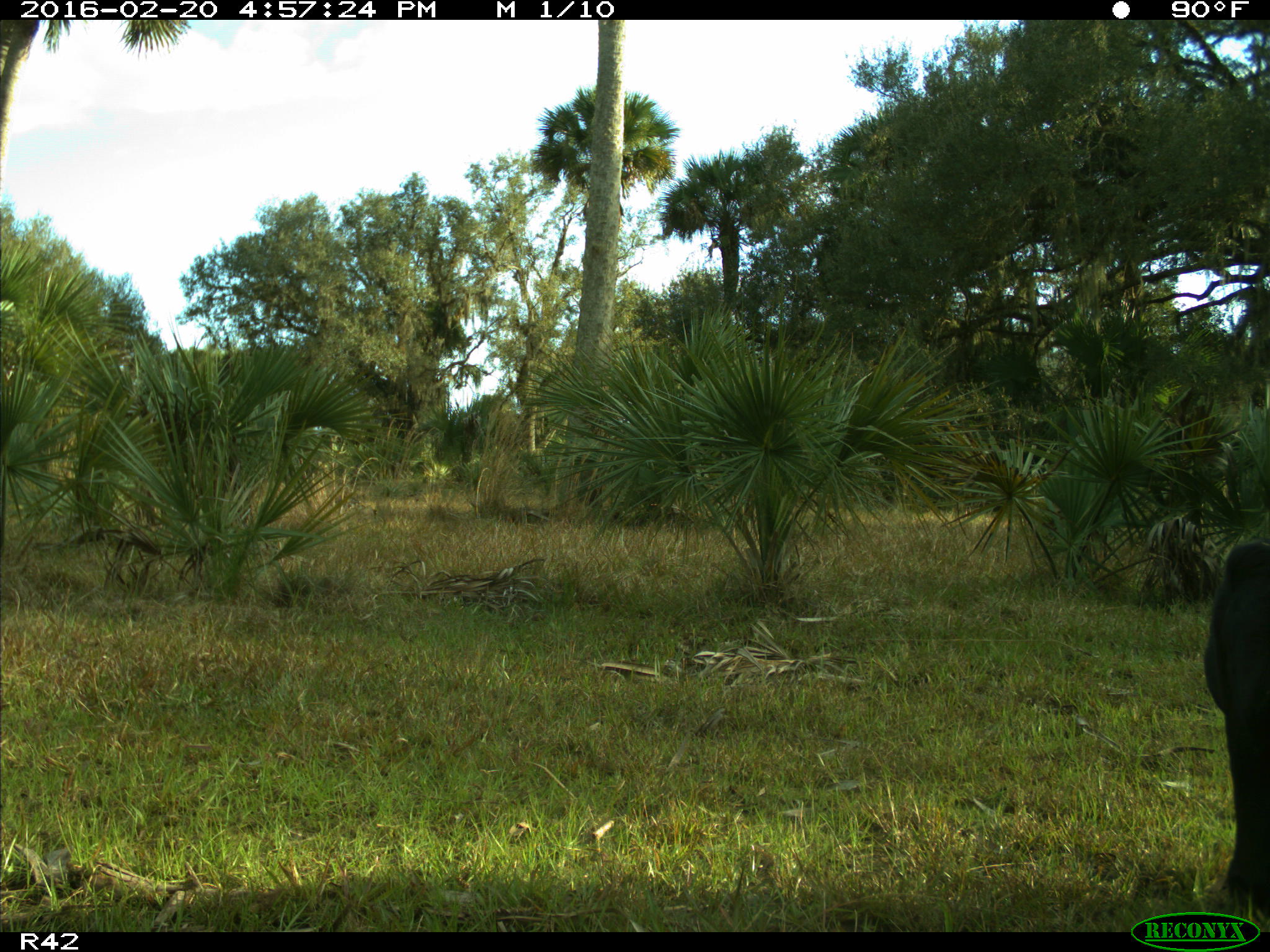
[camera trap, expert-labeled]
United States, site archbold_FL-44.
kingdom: Animalia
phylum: Chordata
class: Mammalia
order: Artiodactyla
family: Bovidae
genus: Bos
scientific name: Bos taurus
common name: domestic cow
Bos taurus (domestic cow).